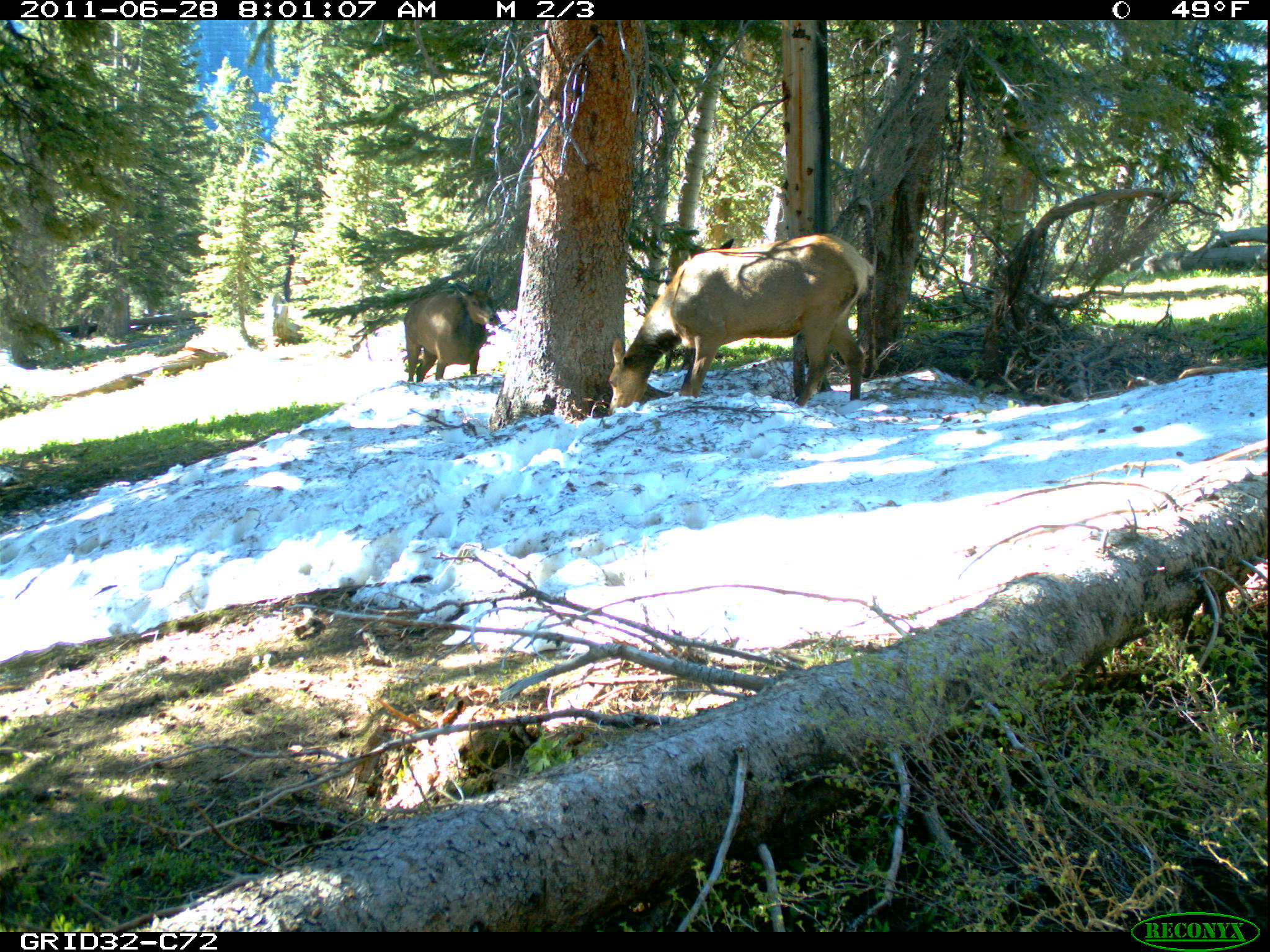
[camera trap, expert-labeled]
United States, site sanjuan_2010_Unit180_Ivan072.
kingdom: Animalia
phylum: Chordata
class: Mammalia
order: Artiodactyla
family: Cervidae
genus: Cervus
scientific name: Cervus elaphus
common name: red deer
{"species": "Cervus elaphus (red deer)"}